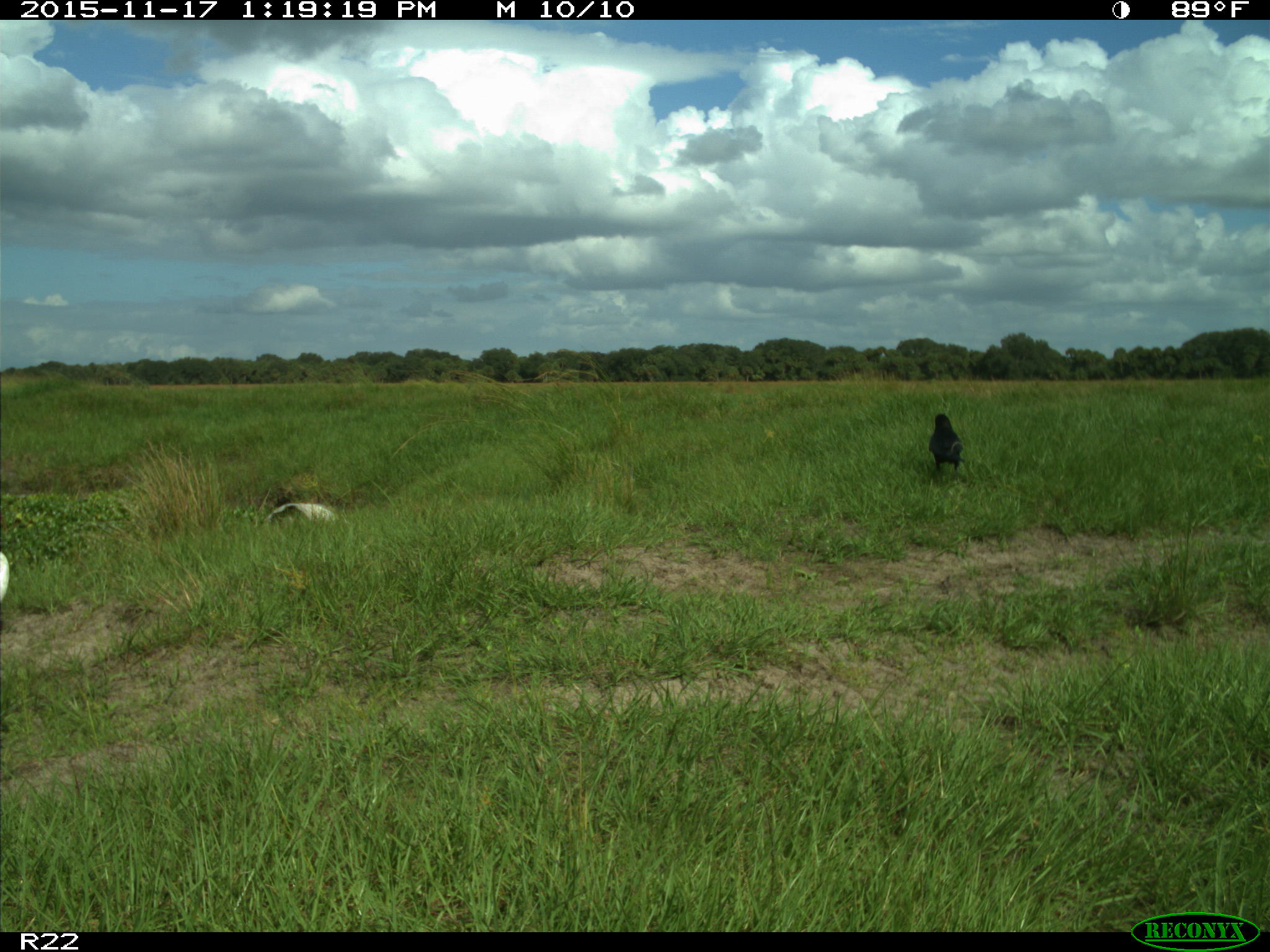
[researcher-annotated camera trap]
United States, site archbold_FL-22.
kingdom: Animalia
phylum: Chordata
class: Aves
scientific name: Aves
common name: birds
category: unidentified bird